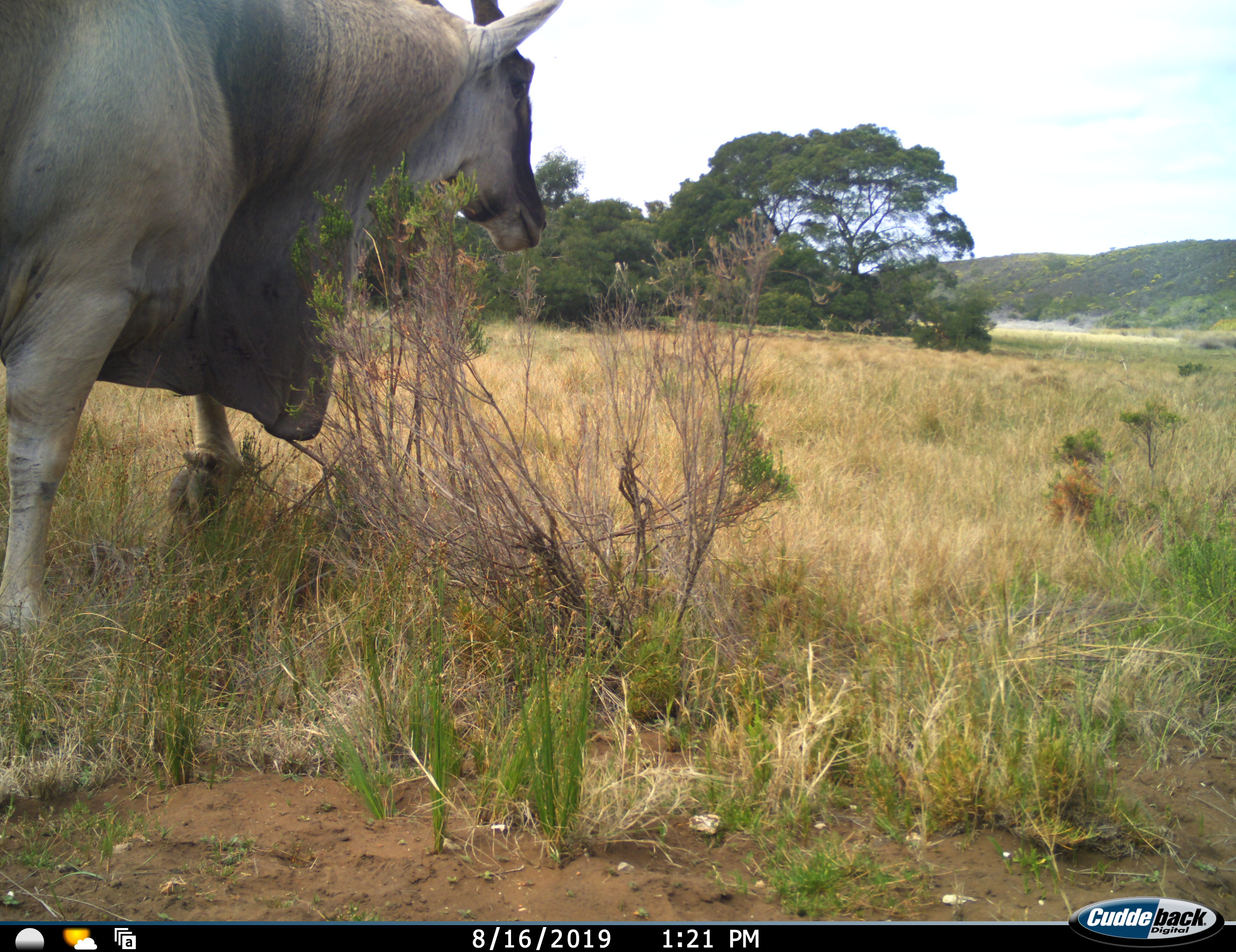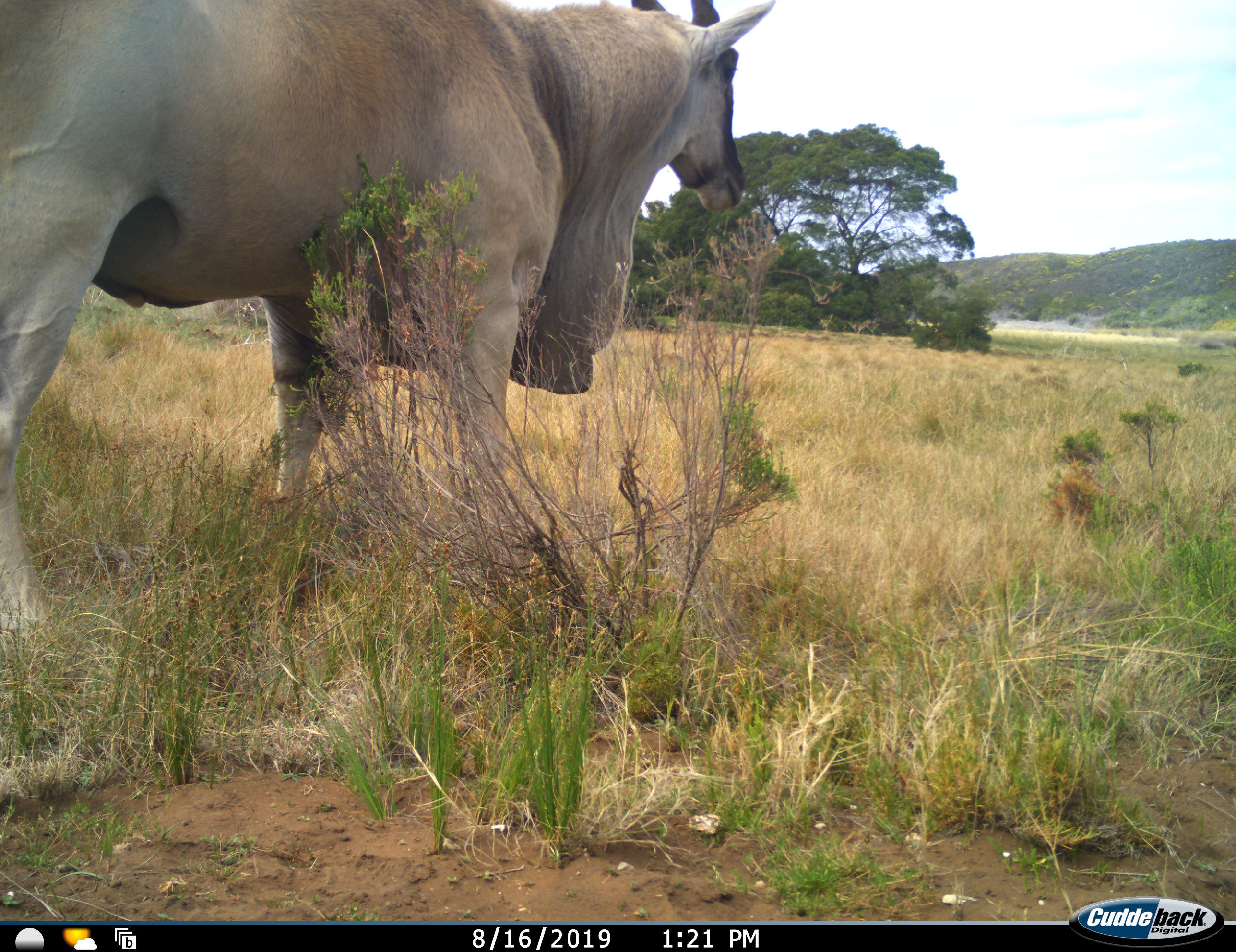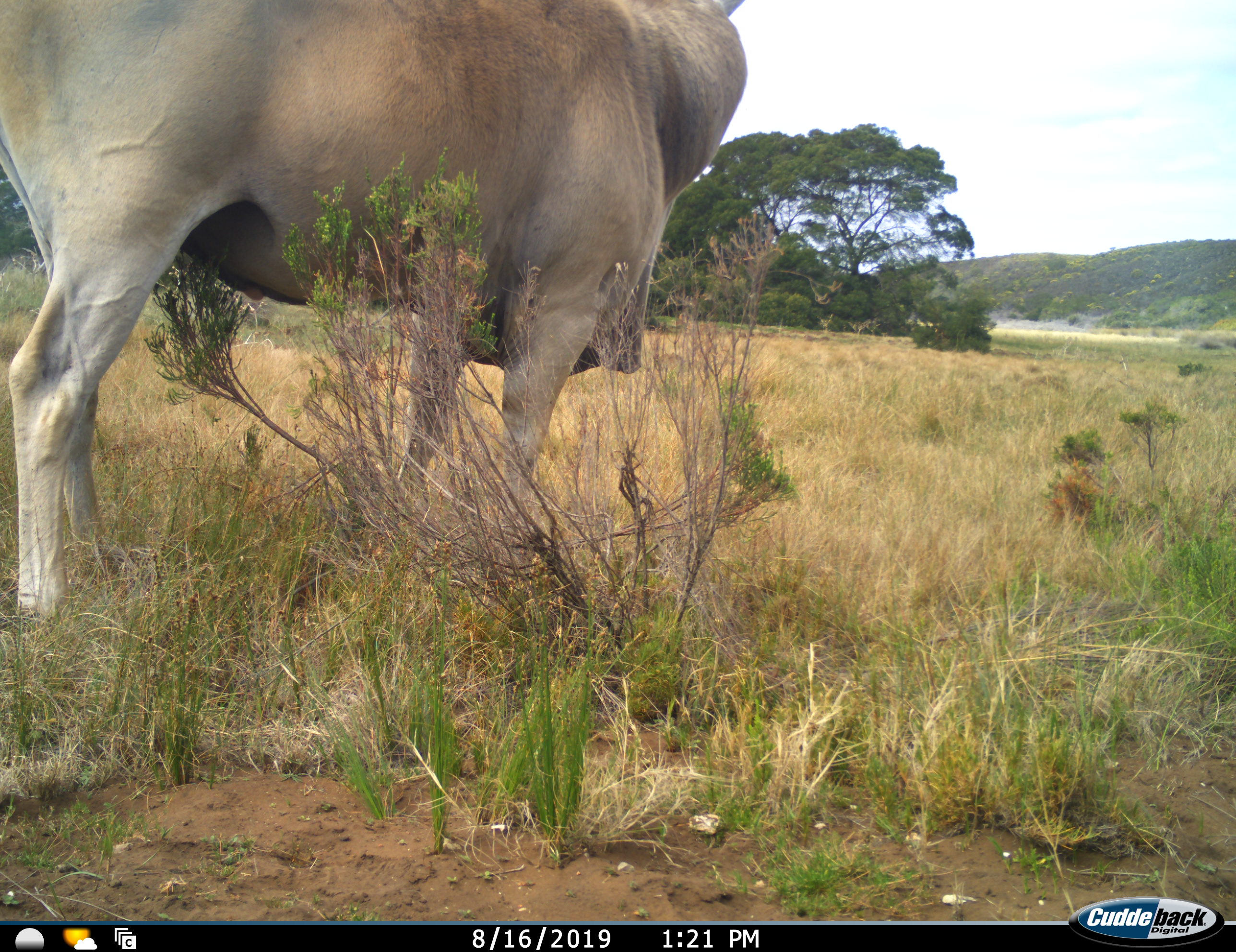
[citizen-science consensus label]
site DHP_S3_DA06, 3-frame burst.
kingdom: Animalia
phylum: Chordata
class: Mammalia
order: Artiodactyla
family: Bovidae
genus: Tragelaphus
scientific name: Tragelaphus oryx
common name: eland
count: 1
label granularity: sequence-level